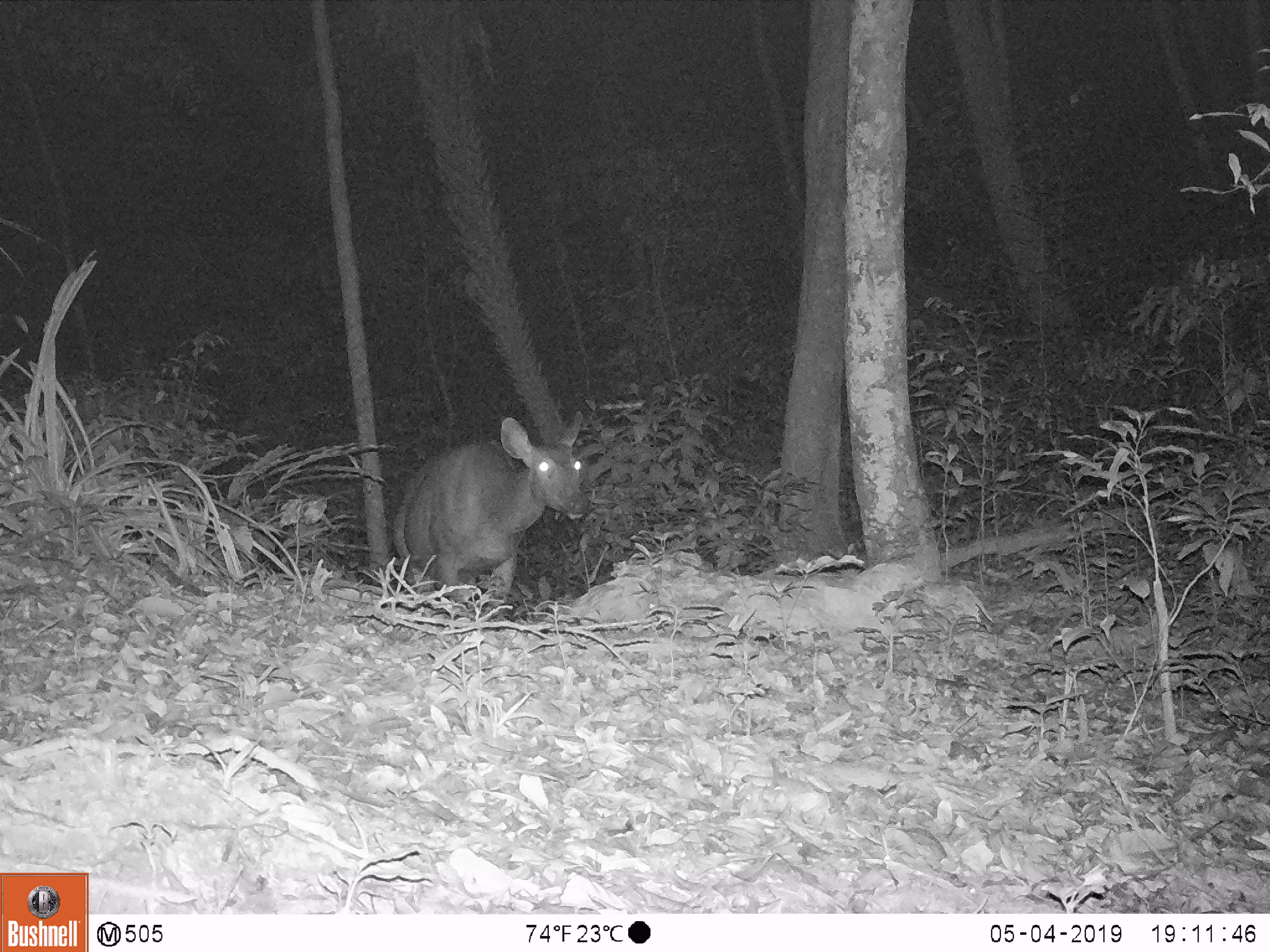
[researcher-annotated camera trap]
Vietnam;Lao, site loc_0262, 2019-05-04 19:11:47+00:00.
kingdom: Animalia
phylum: Chordata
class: Mammalia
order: Artiodactyla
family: Cervidae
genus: Rusa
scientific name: Rusa unicolor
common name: sambar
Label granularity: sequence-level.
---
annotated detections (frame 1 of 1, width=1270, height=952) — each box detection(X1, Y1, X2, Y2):
sambar: detection(392, 412, 583, 621)